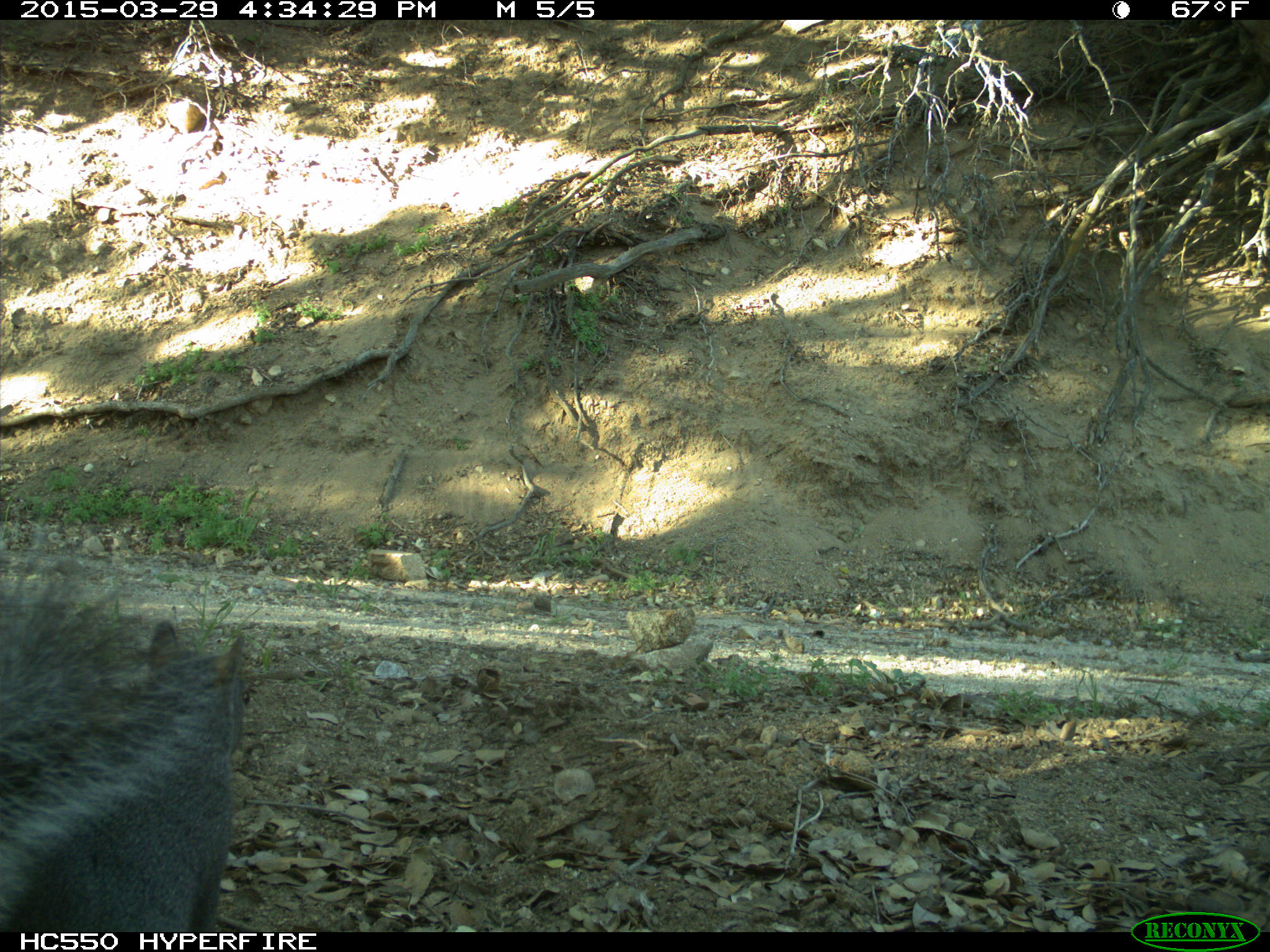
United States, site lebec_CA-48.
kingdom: Animalia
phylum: Chordata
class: Mammalia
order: Rodentia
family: Sciuridae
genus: Sciurus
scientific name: Sciurus carolinensis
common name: eastern gray squirrel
Sciurus carolinensis (eastern gray squirrel).